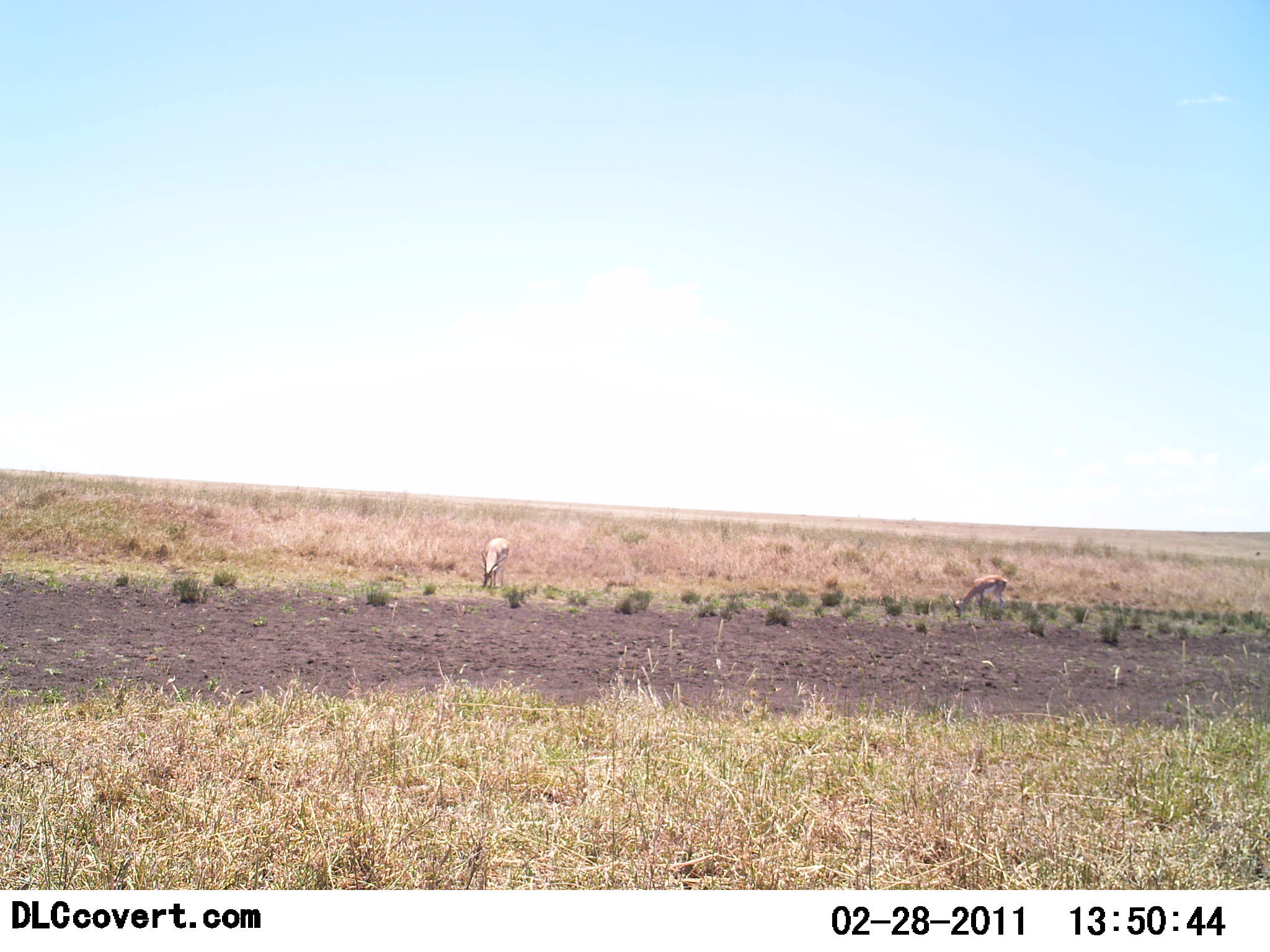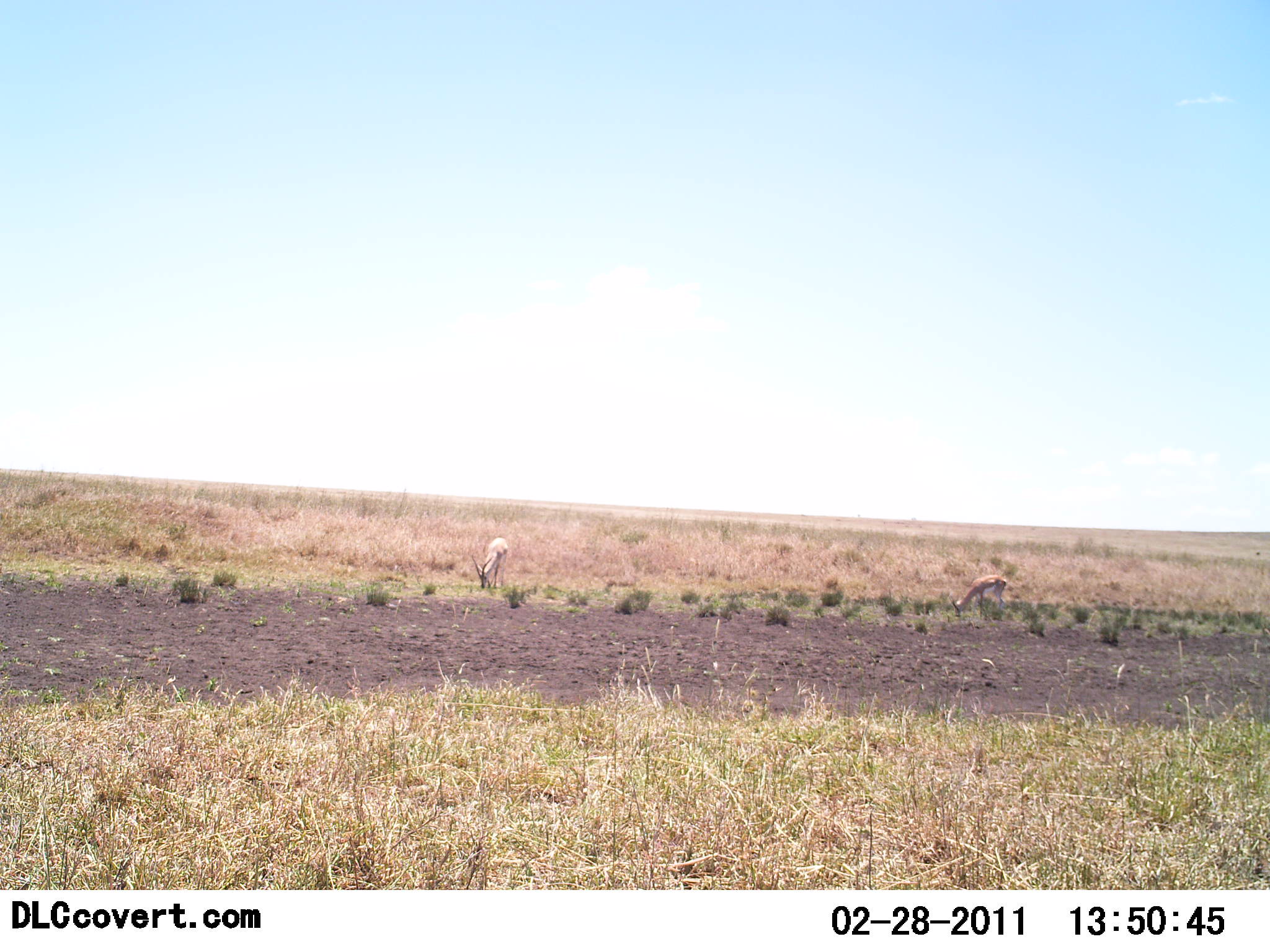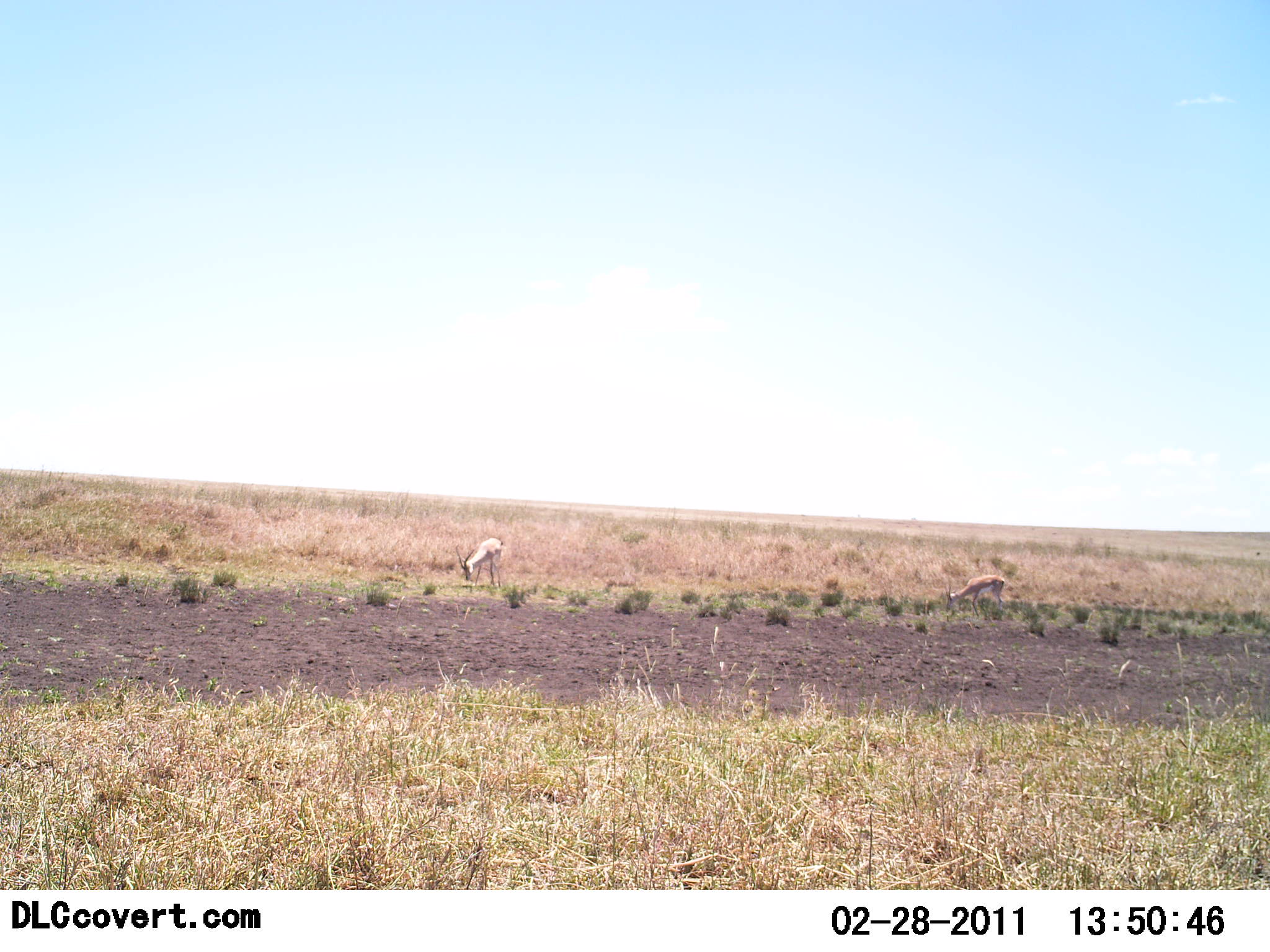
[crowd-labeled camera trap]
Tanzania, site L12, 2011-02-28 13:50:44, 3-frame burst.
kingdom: Animalia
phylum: Chordata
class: Mammalia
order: Artiodactyla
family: Bovidae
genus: Eudorcas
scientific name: Eudorcas thomsonii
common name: thomson's gazelle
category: gazellethomsons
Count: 2.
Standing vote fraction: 27%.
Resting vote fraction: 0%.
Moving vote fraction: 0%.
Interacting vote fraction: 0%.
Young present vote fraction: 0%.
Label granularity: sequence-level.